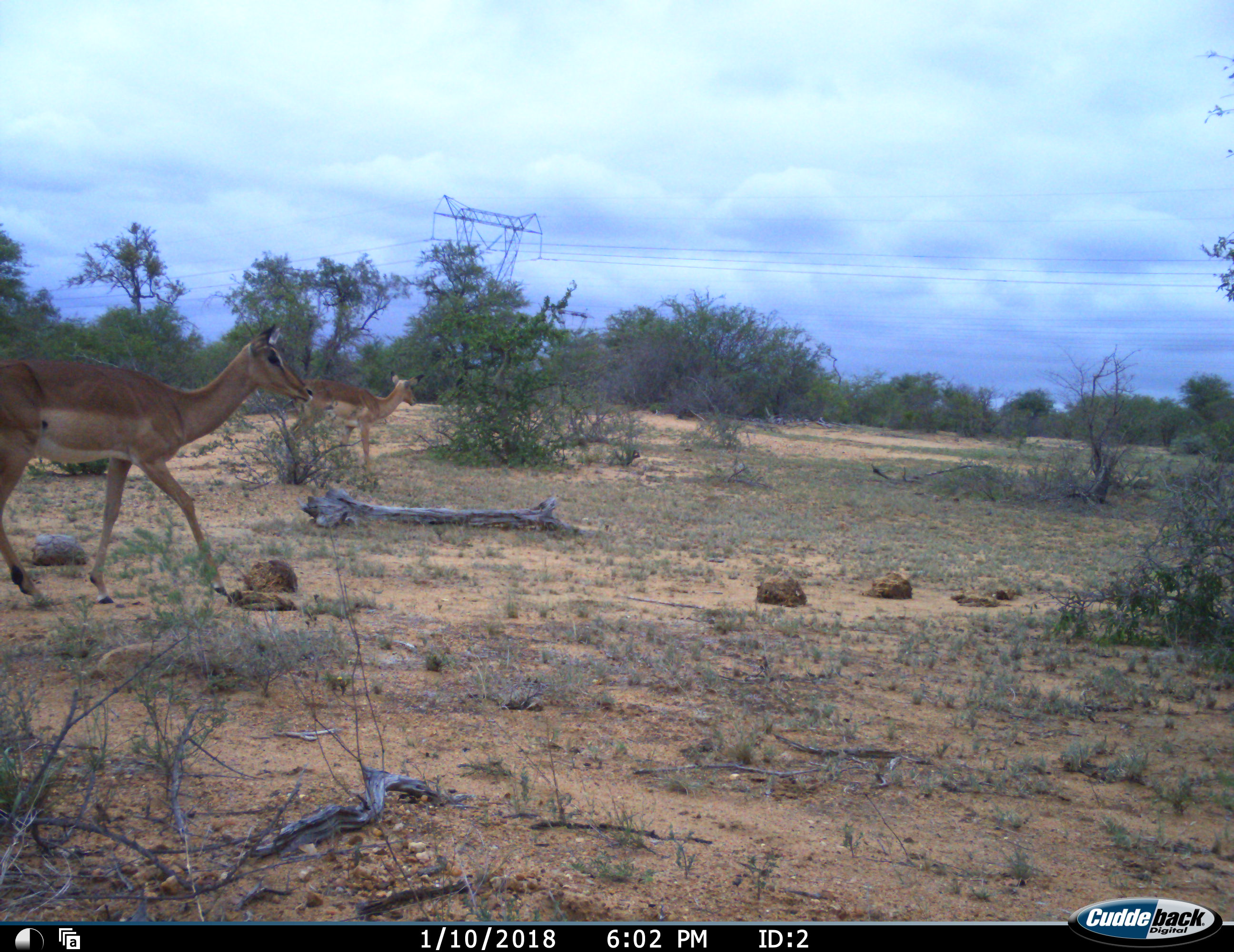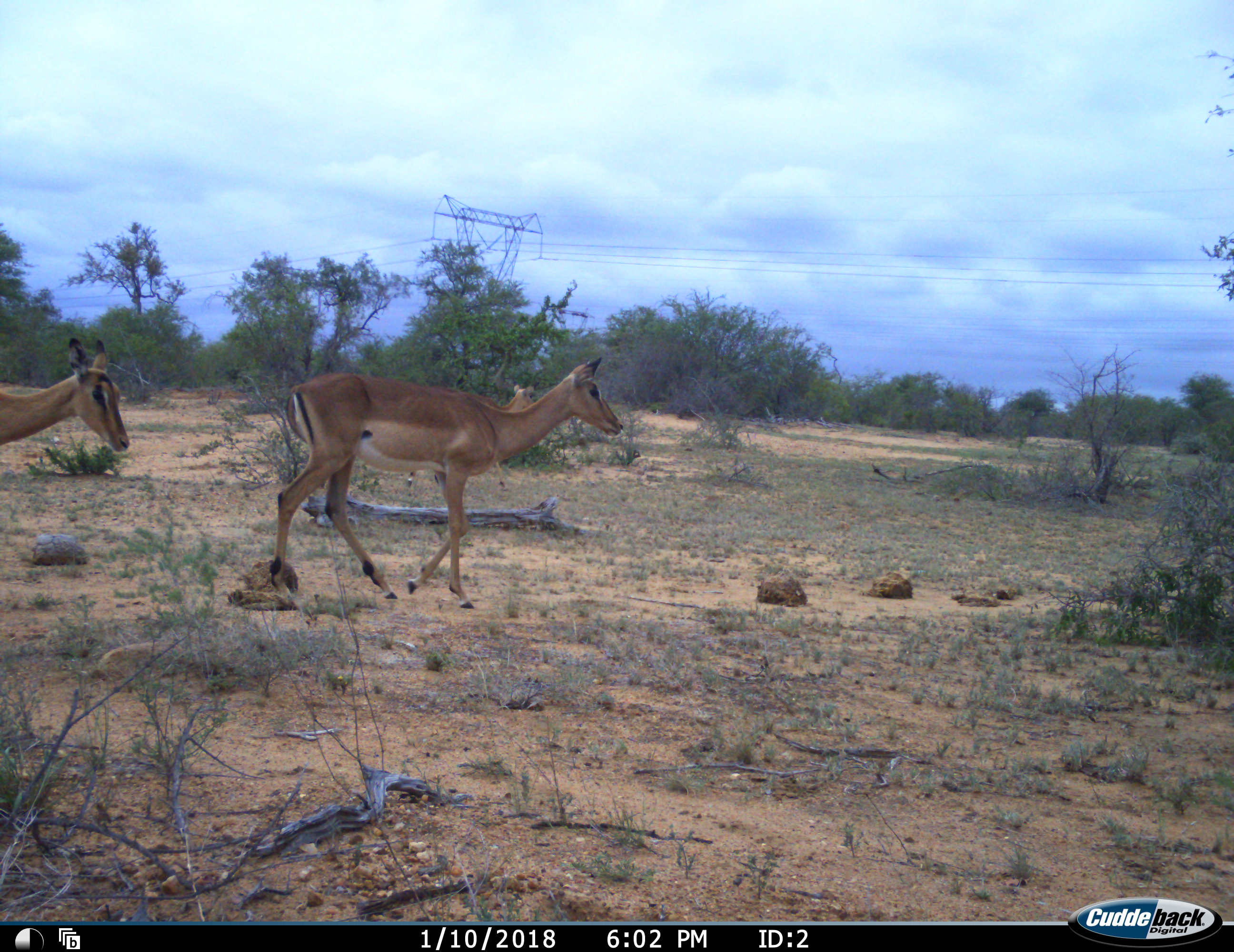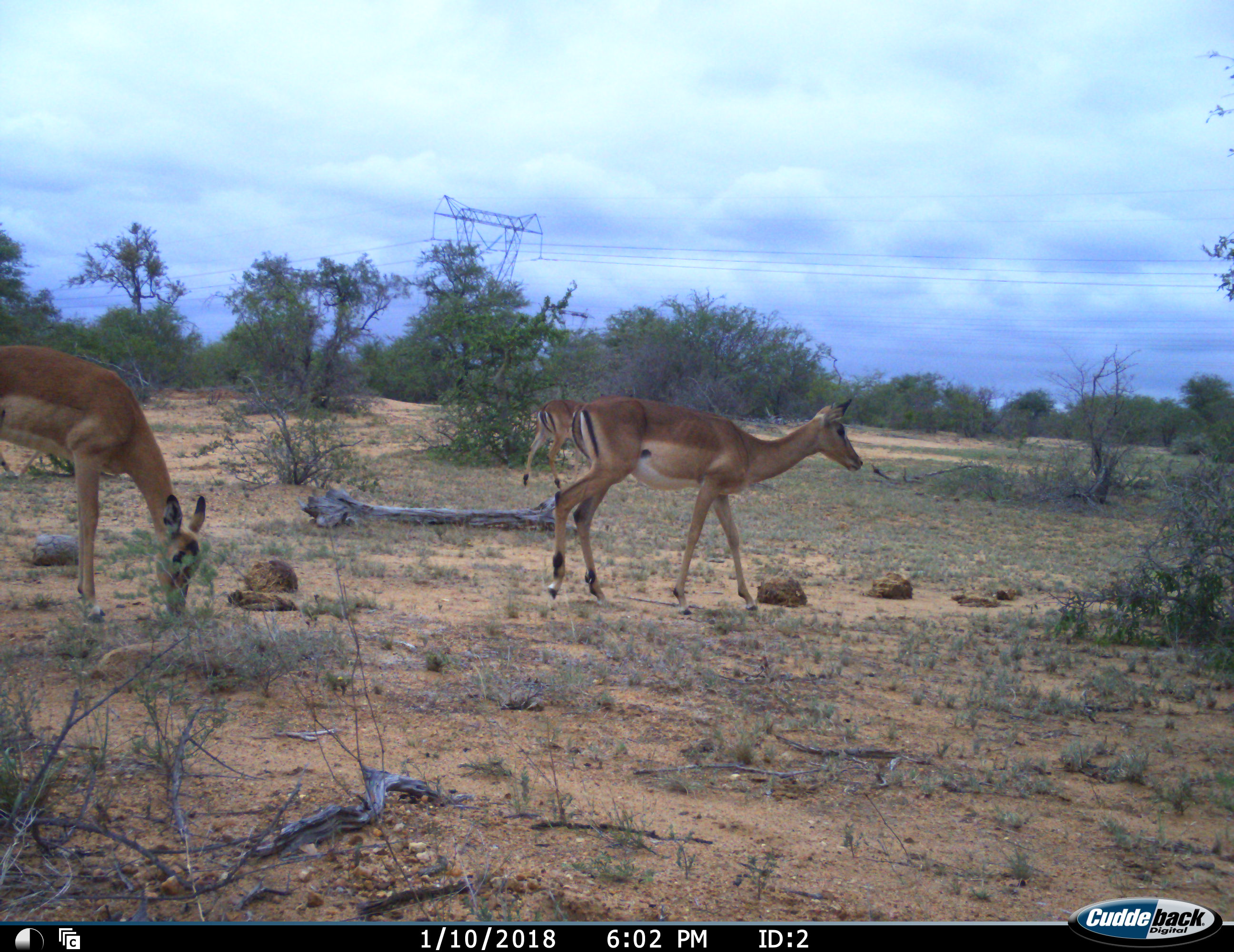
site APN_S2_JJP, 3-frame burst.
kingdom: Animalia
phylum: Chordata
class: Mammalia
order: Artiodactyla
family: Bovidae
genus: Aepyceros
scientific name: Aepyceros melampus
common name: impala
Impala (Aepyceros melampus), count 3. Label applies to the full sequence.